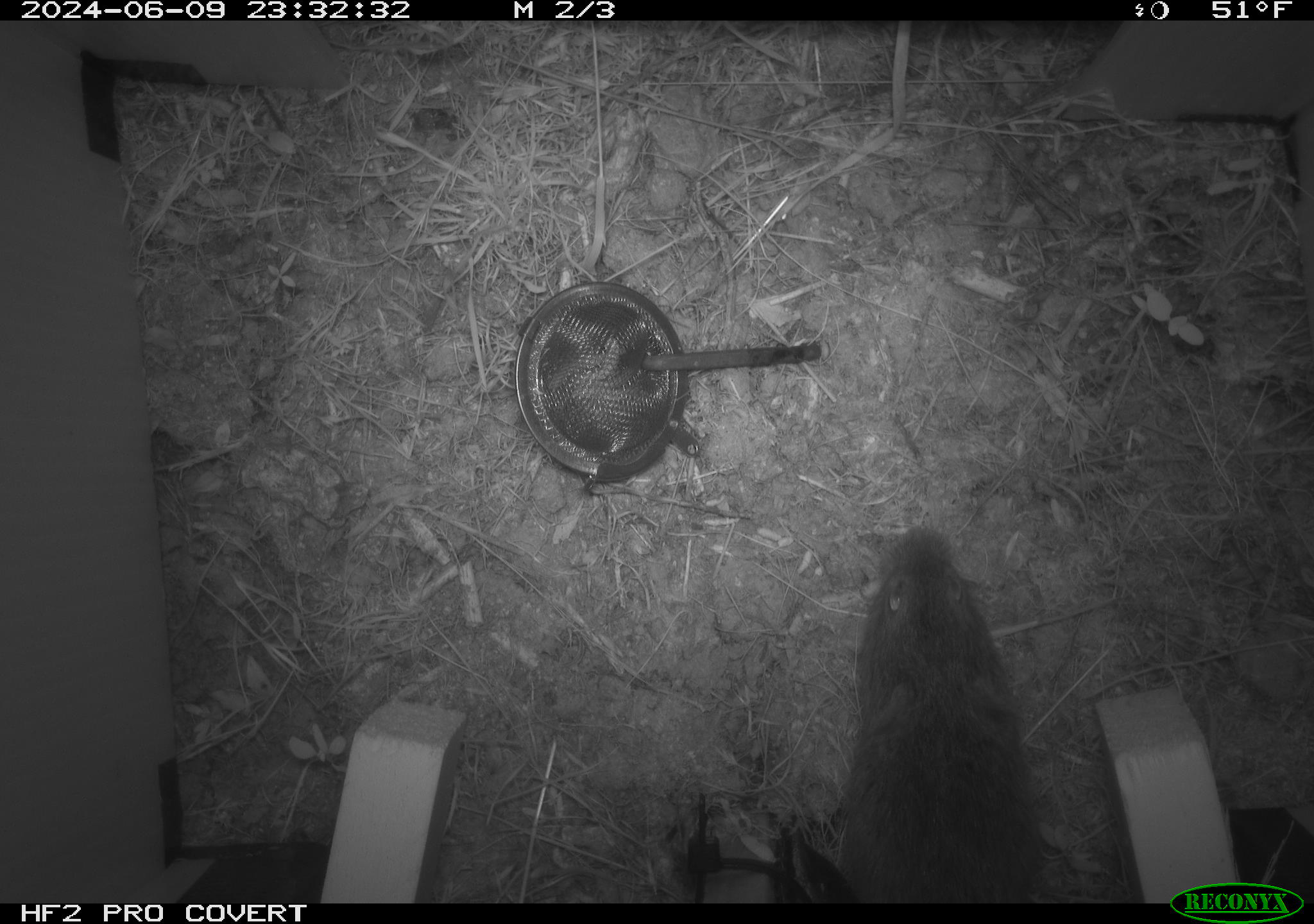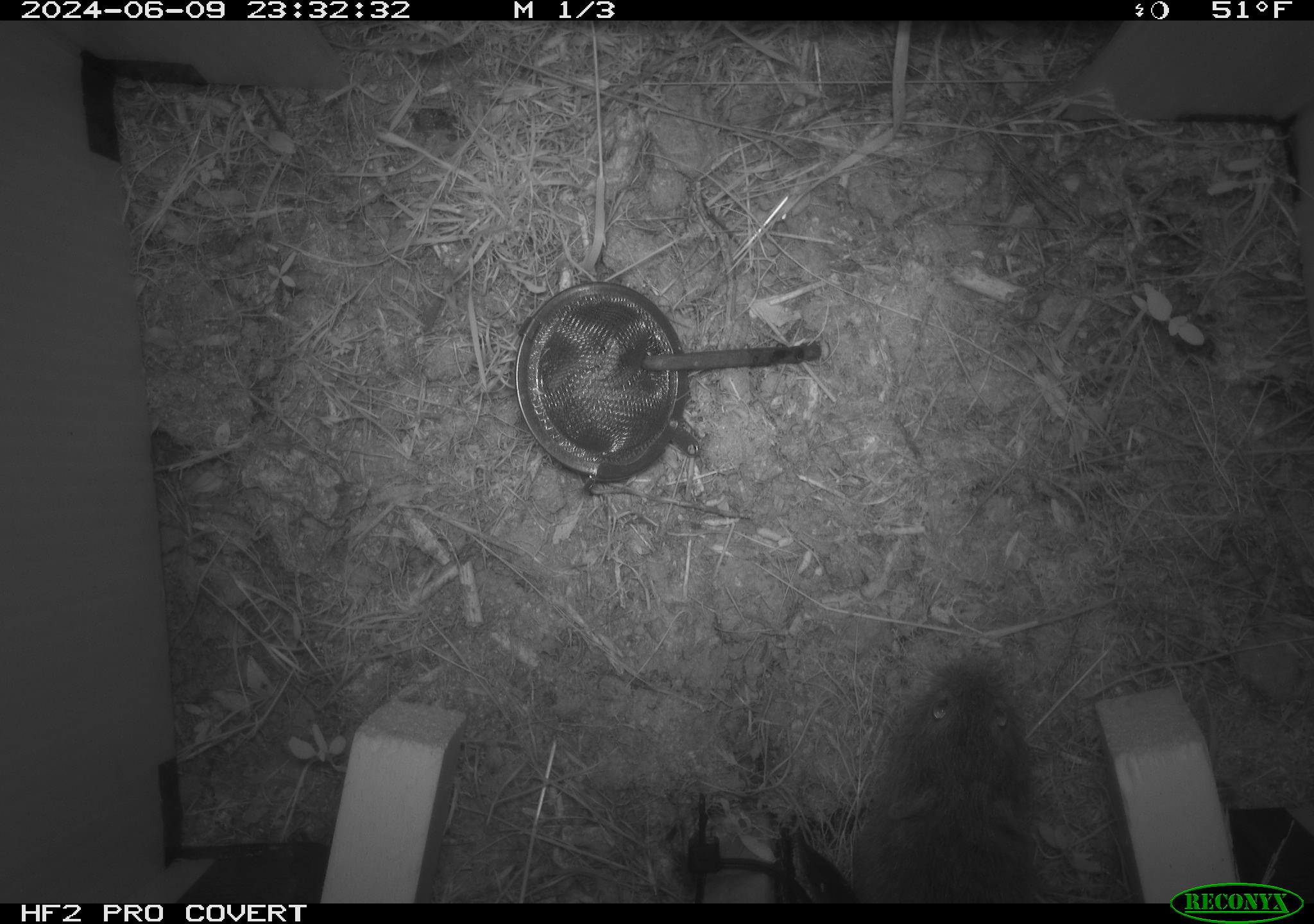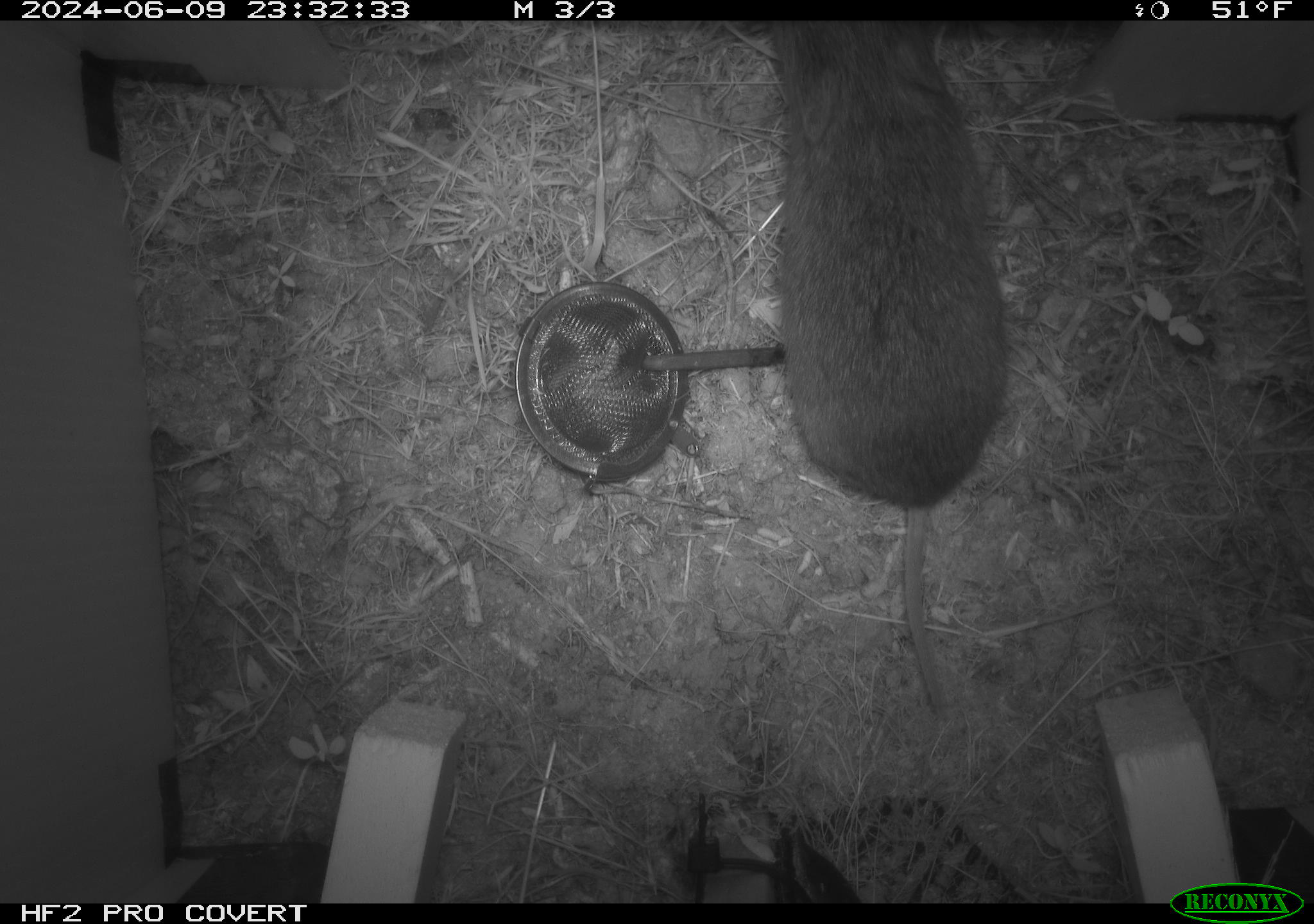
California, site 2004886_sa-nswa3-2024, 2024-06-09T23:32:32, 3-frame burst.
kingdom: Animalia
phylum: Chordata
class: Mammalia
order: Rodentia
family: Cricetidae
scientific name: Arvicolinae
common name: voles, lemmings, and muskrats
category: arvicolinae subfamily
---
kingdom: Animalia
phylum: Chordata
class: Mammalia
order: Rodentia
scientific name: Rodentia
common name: rodent